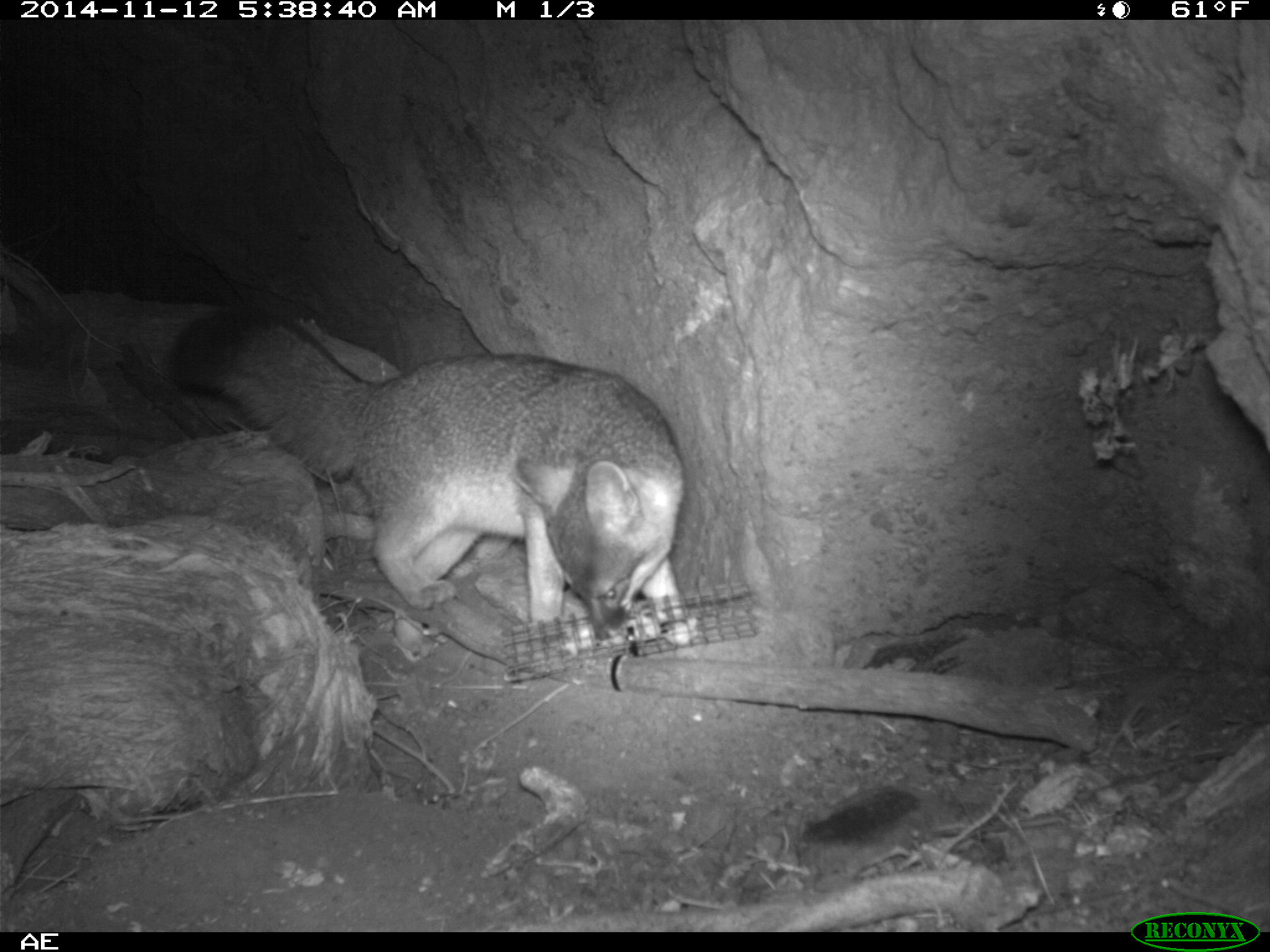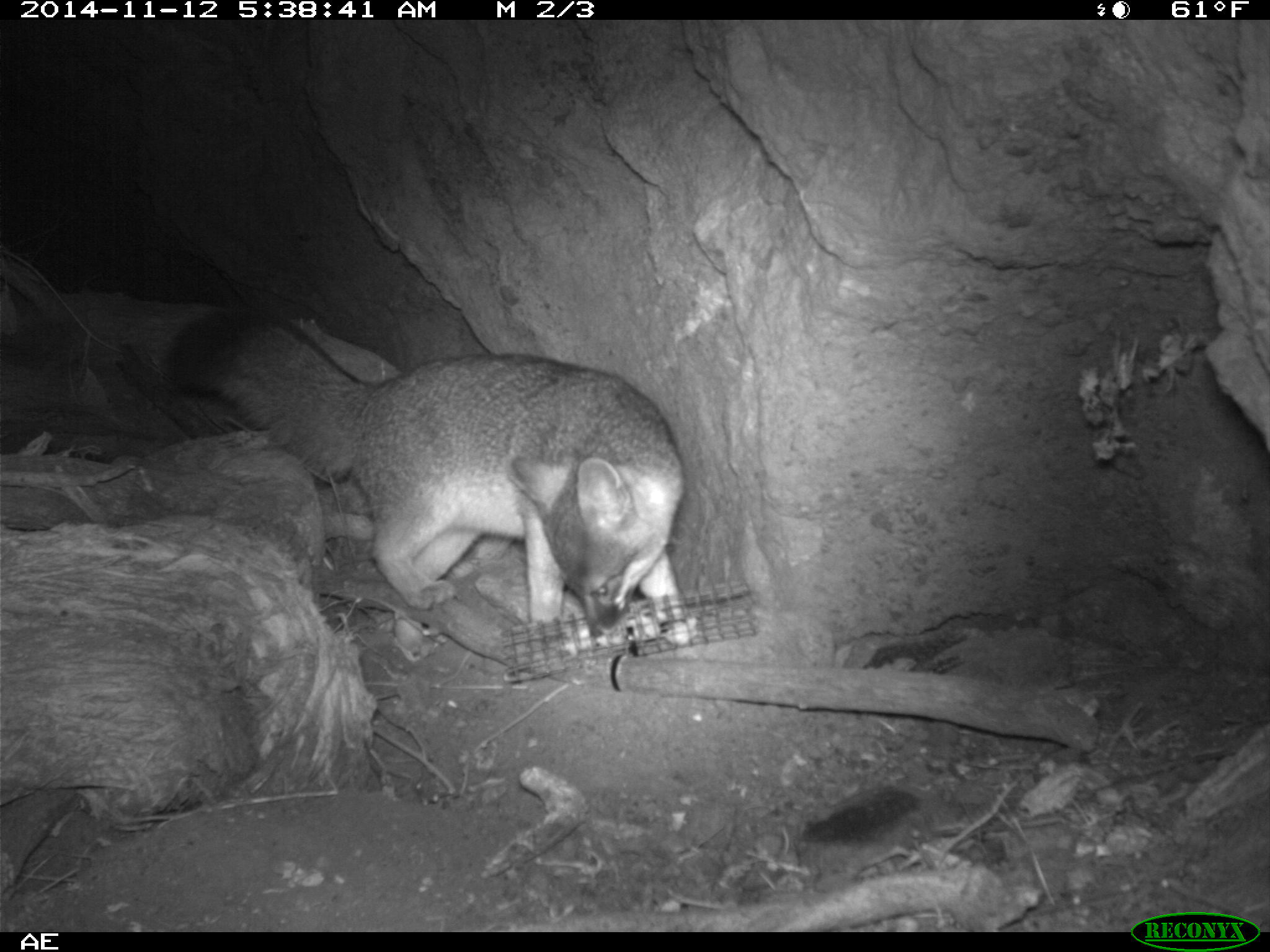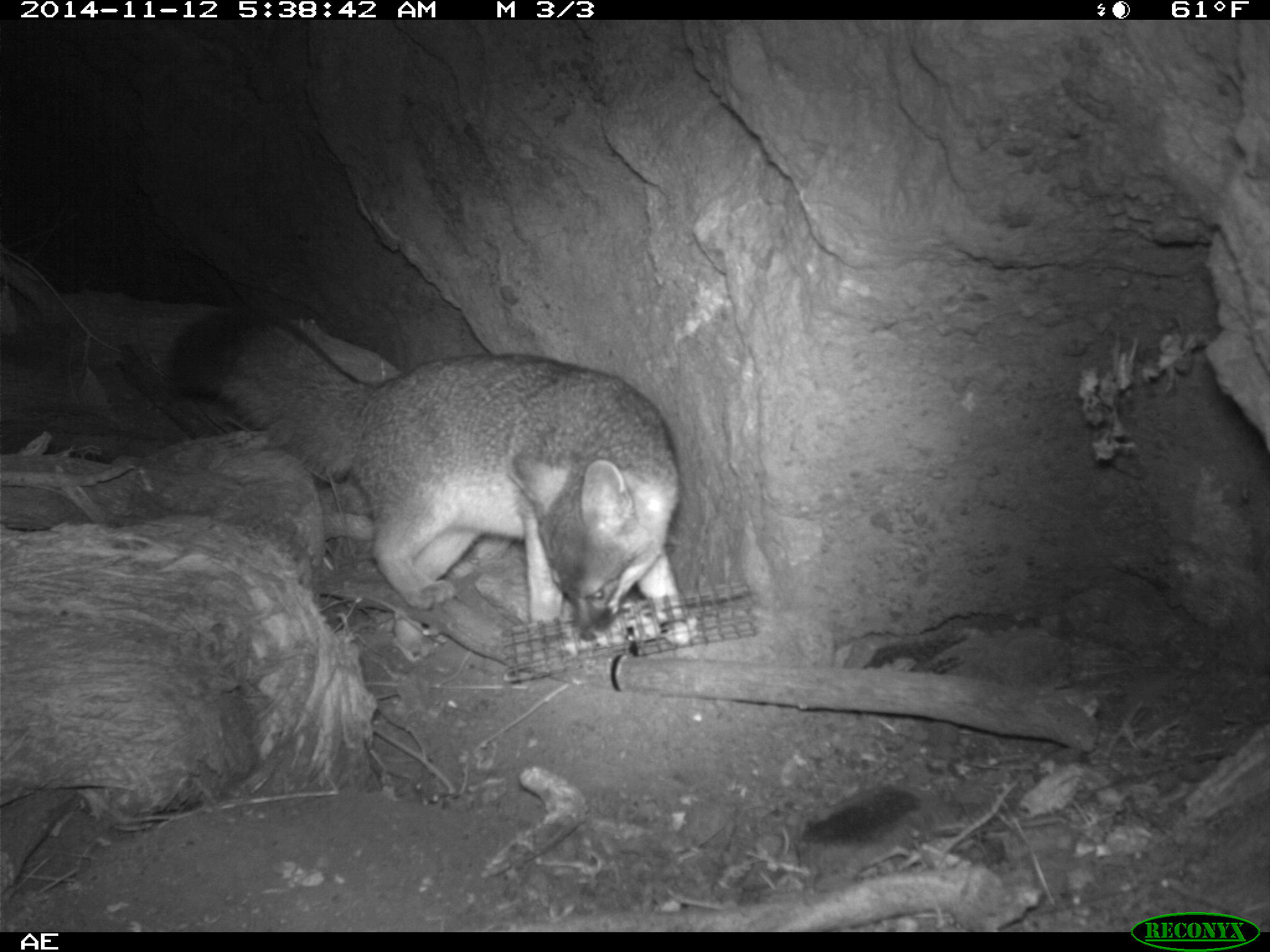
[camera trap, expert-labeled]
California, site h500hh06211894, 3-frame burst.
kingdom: Animalia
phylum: Chordata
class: Mammalia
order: Carnivora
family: Canidae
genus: Urocyon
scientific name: Urocyon littoralis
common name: island fox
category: fox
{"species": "fox (island fox) (Urocyon littoralis)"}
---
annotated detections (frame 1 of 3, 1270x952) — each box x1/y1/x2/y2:
fox: 169/308/700/644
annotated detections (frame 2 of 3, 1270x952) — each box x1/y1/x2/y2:
fox: 169/307/700/642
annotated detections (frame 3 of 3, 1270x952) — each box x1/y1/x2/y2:
fox: 172/301/690/647